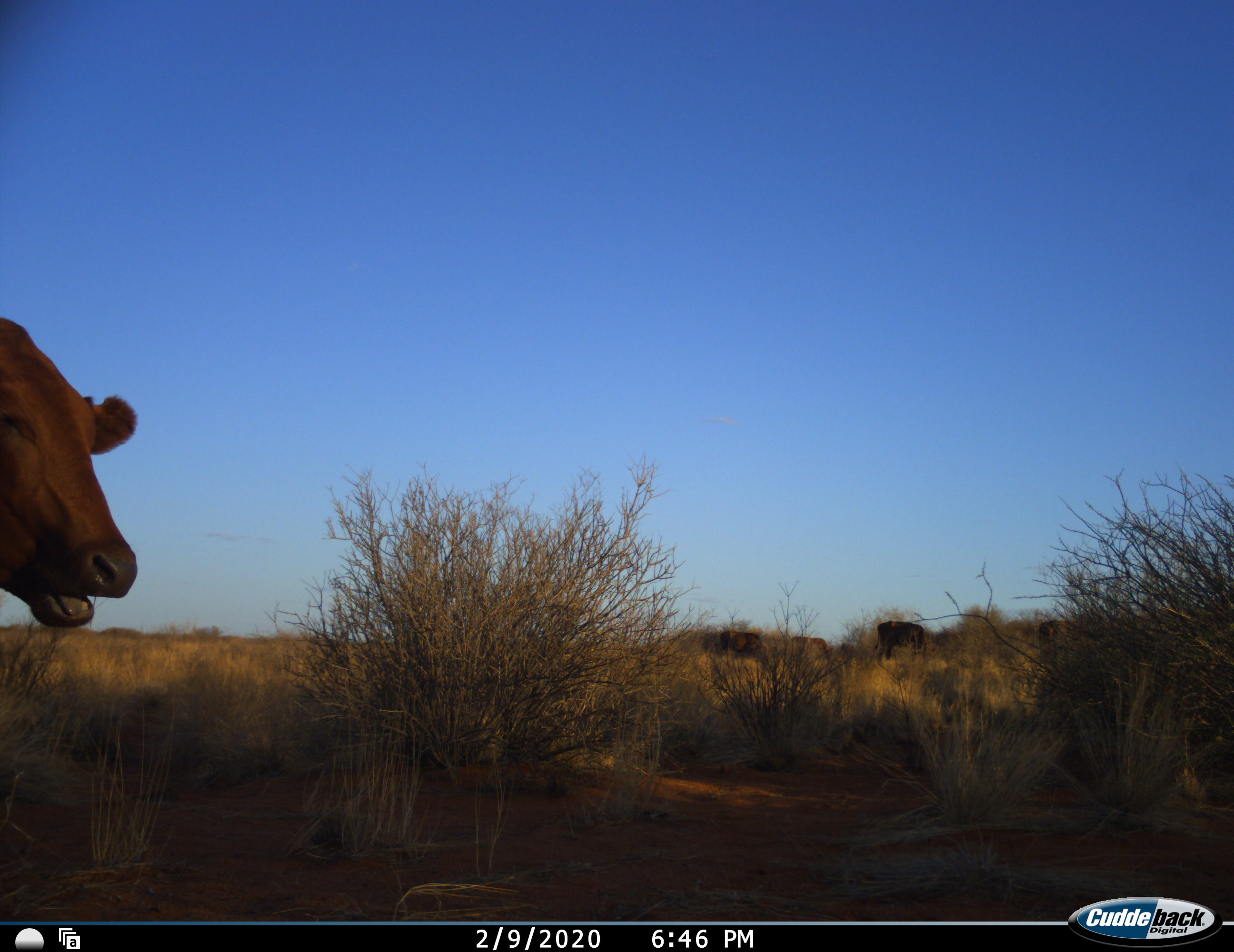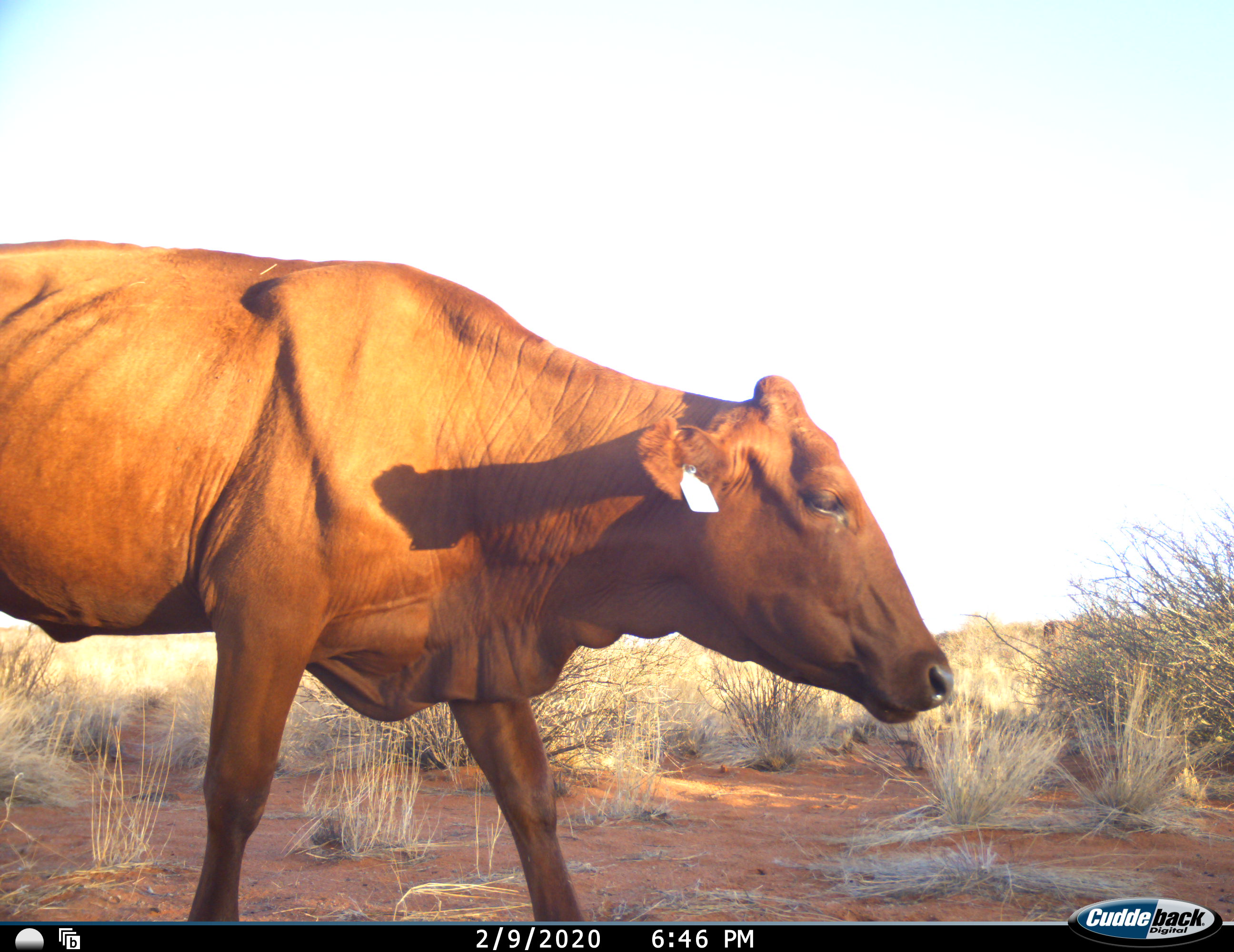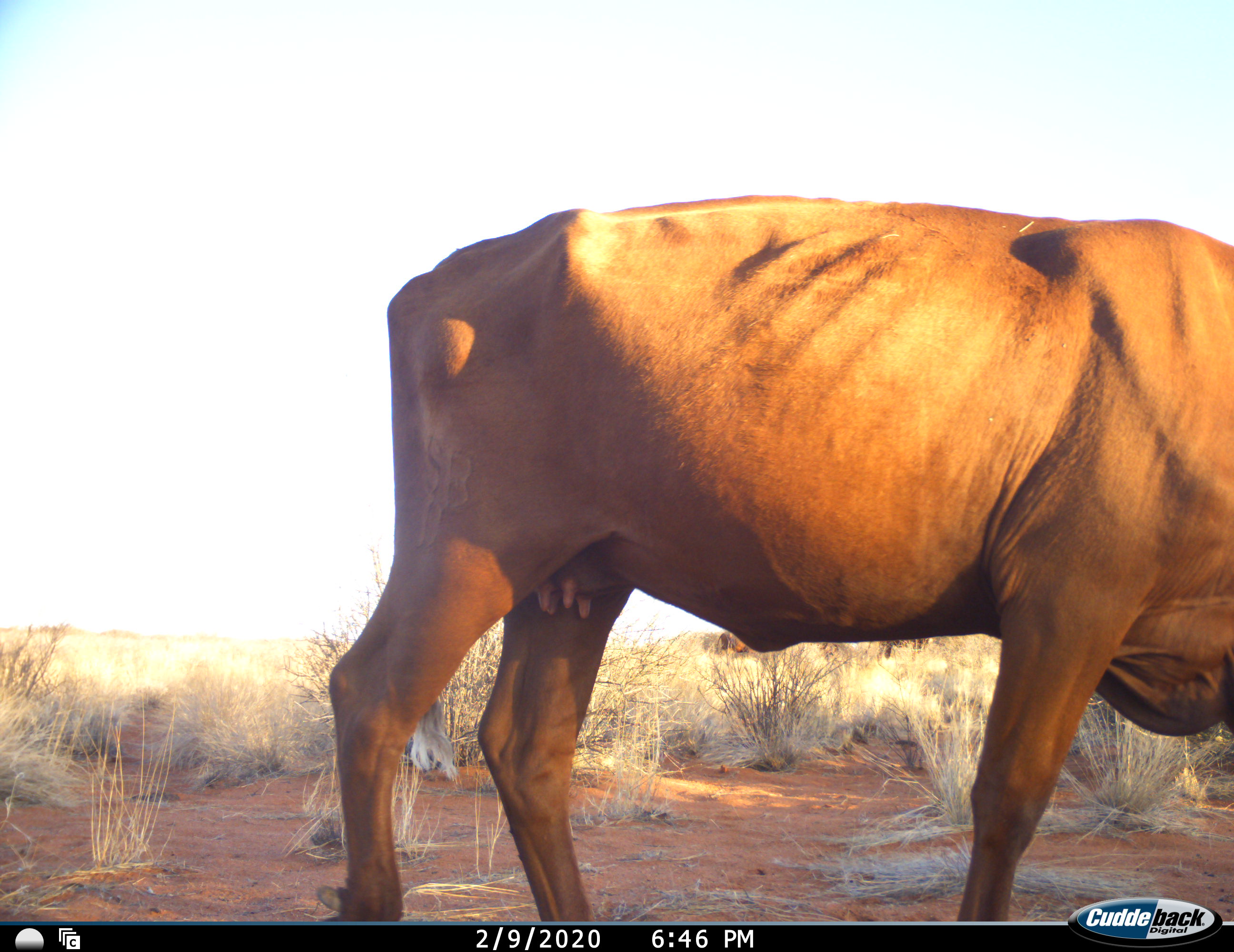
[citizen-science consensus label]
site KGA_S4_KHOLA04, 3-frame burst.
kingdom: Animalia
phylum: Chordata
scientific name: Vertebrata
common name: domestic animal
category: domesticanimal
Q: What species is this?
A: Domesticanimal (domestic animal) (Vertebrata).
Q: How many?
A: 5.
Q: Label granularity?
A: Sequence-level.